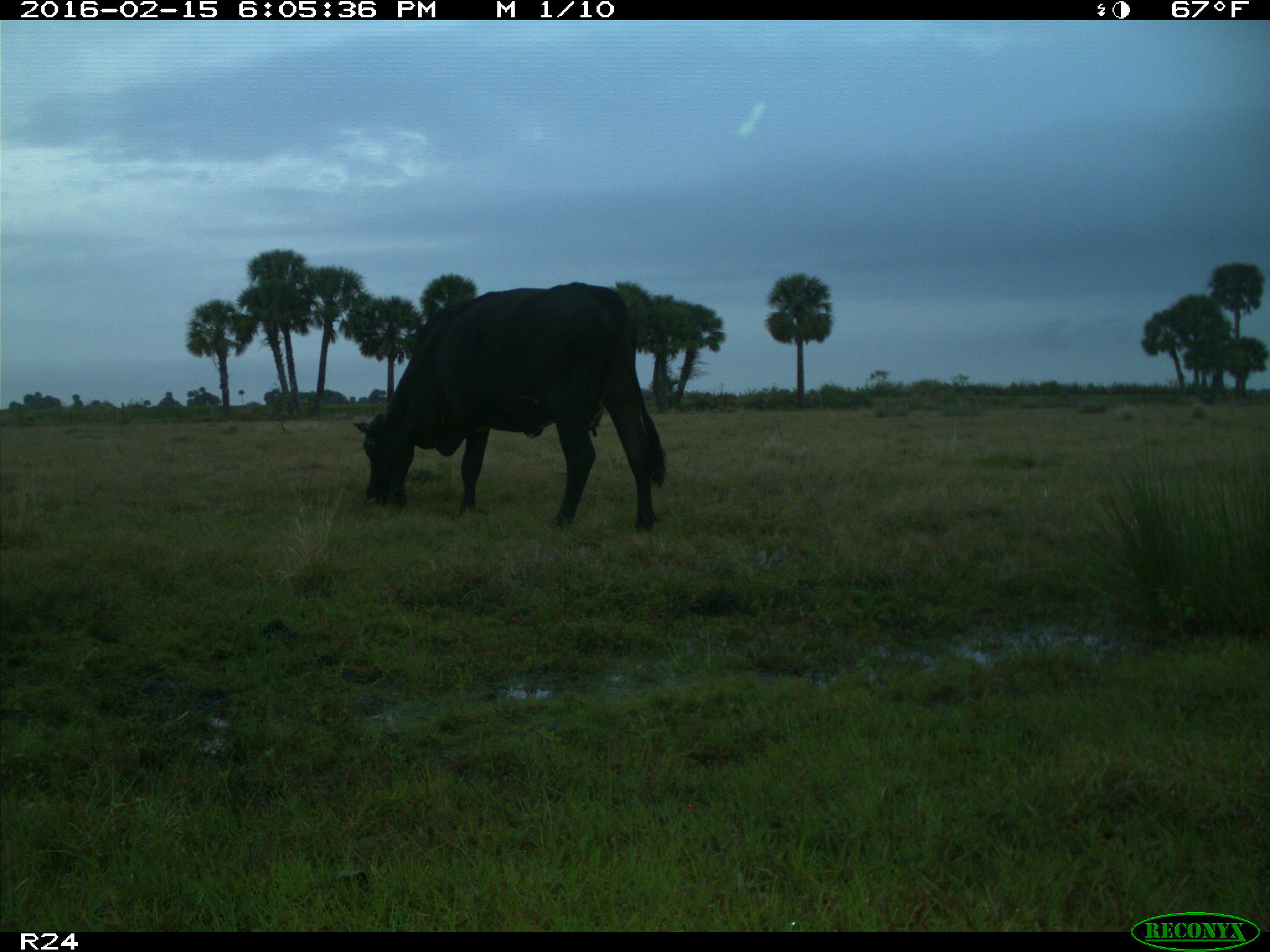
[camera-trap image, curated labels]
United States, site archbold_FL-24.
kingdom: Animalia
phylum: Chordata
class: Mammalia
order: Artiodactyla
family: Bovidae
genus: Bos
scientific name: Bos taurus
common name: domestic cow